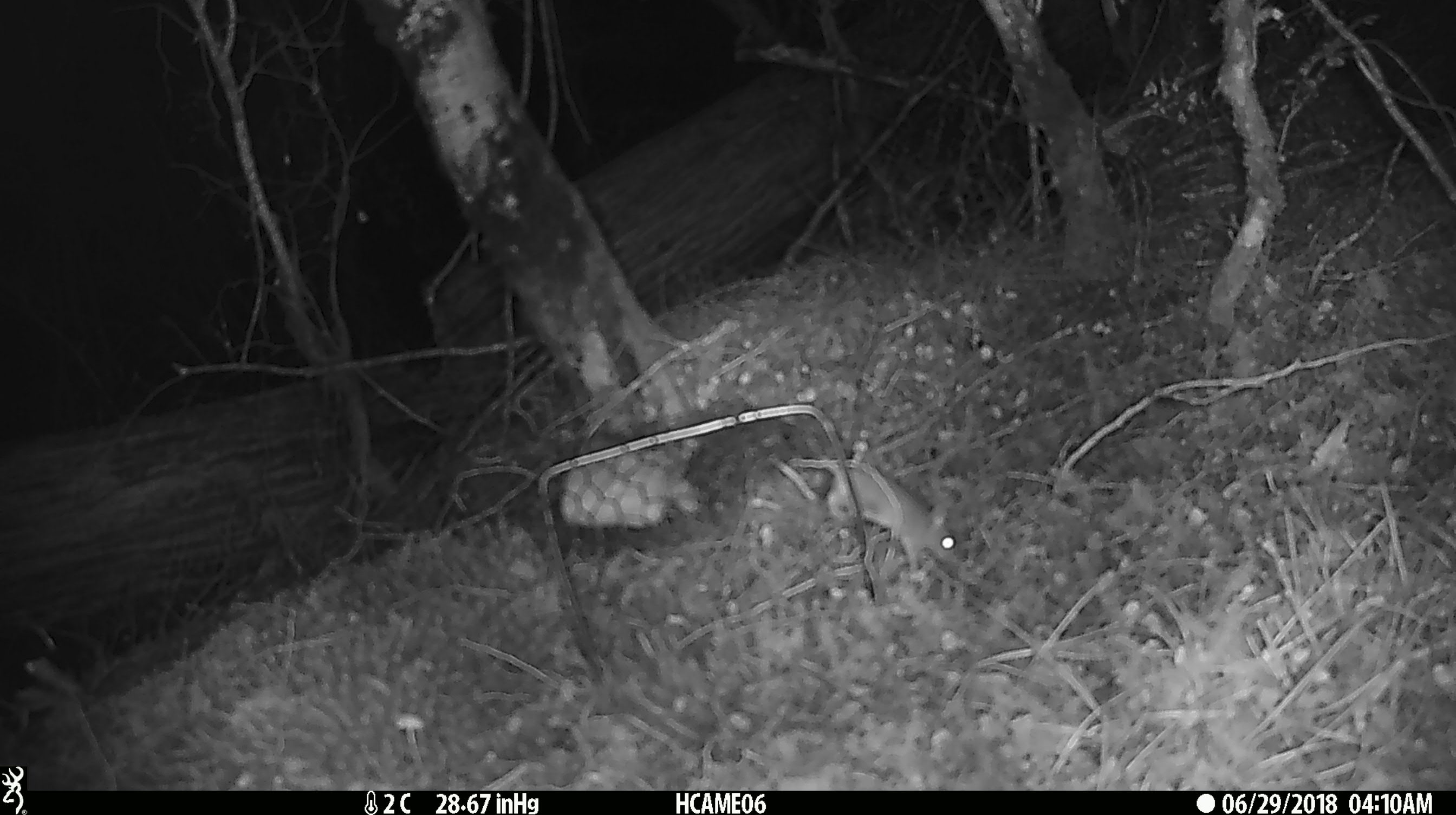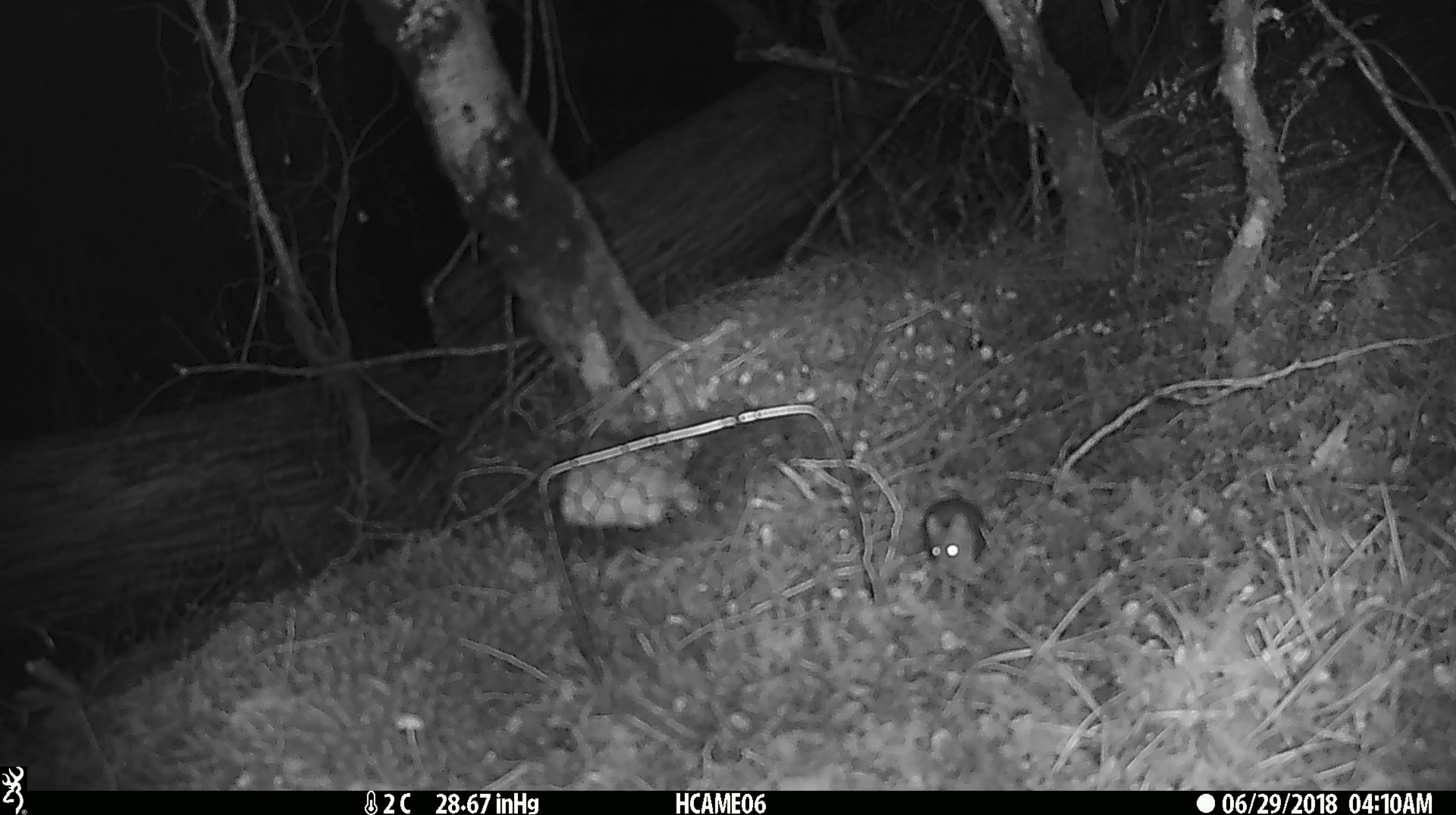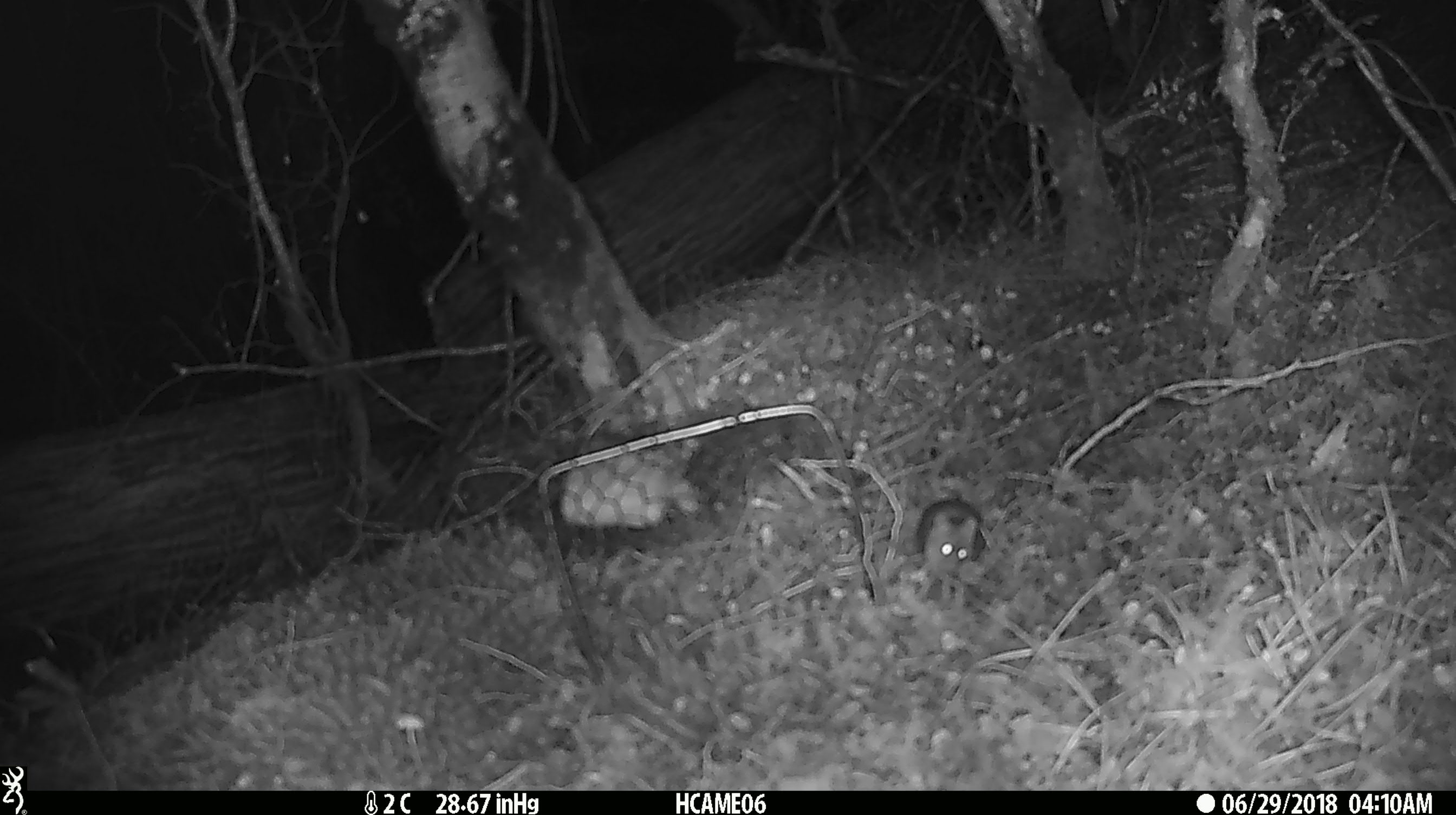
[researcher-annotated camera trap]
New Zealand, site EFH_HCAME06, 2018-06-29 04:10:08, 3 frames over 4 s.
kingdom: Animalia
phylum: Chordata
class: Mammalia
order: Rodentia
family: Muridae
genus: Mus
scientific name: Mus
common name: mouse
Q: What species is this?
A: Mouse (Mus).